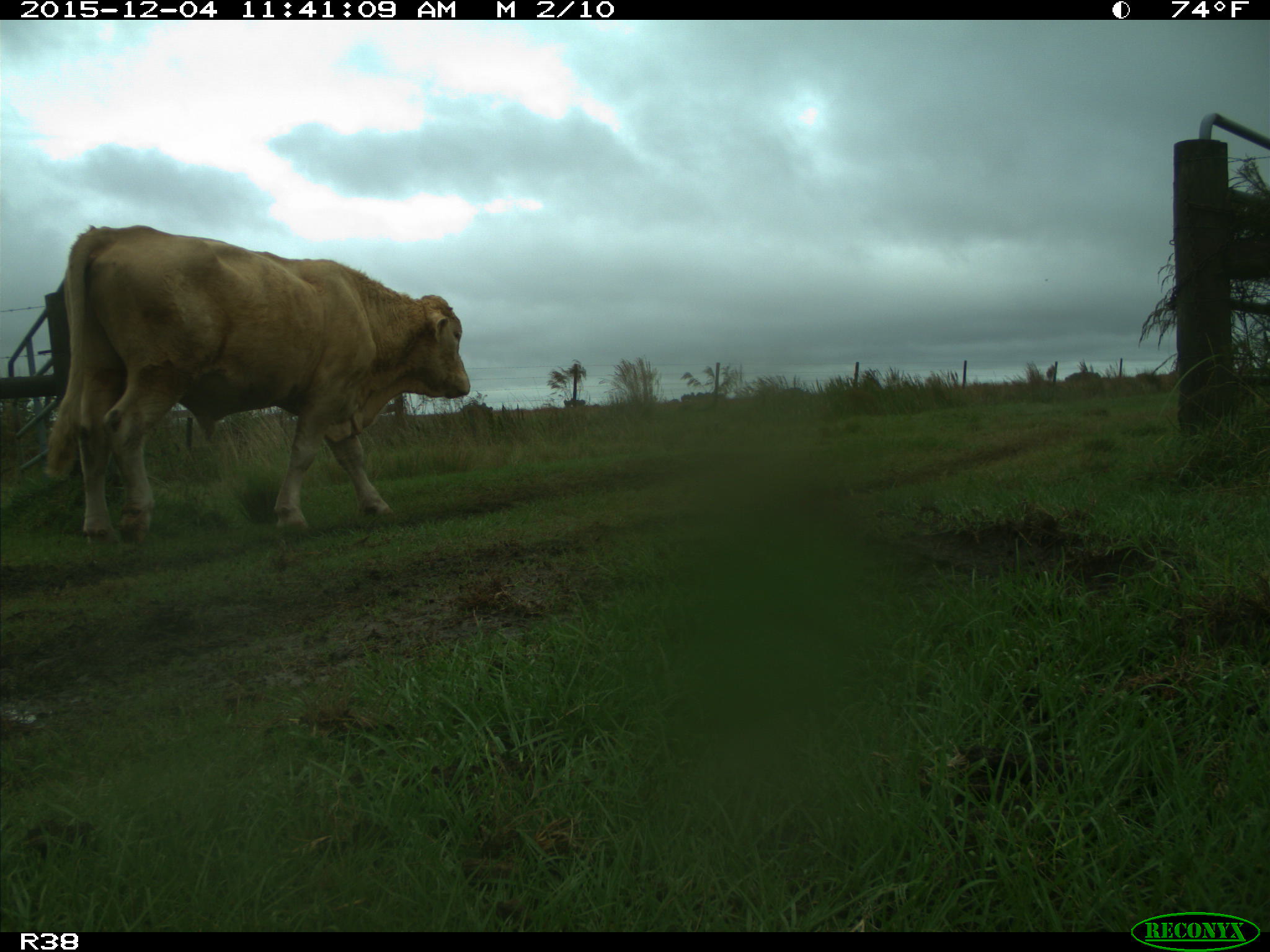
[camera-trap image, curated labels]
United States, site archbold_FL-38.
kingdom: Animalia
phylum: Chordata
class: Mammalia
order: Artiodactyla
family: Bovidae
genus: Bos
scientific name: Bos taurus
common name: domestic cow